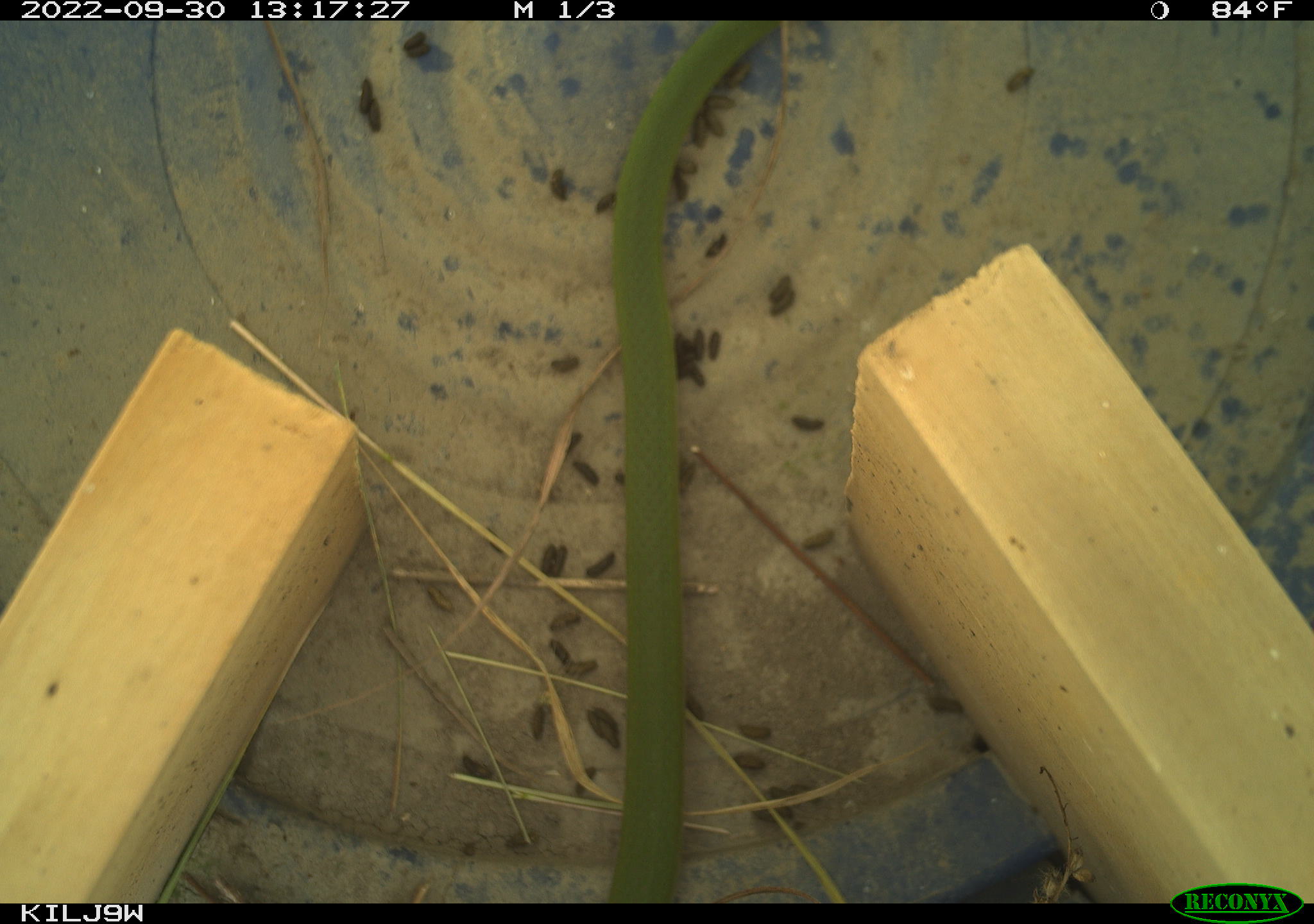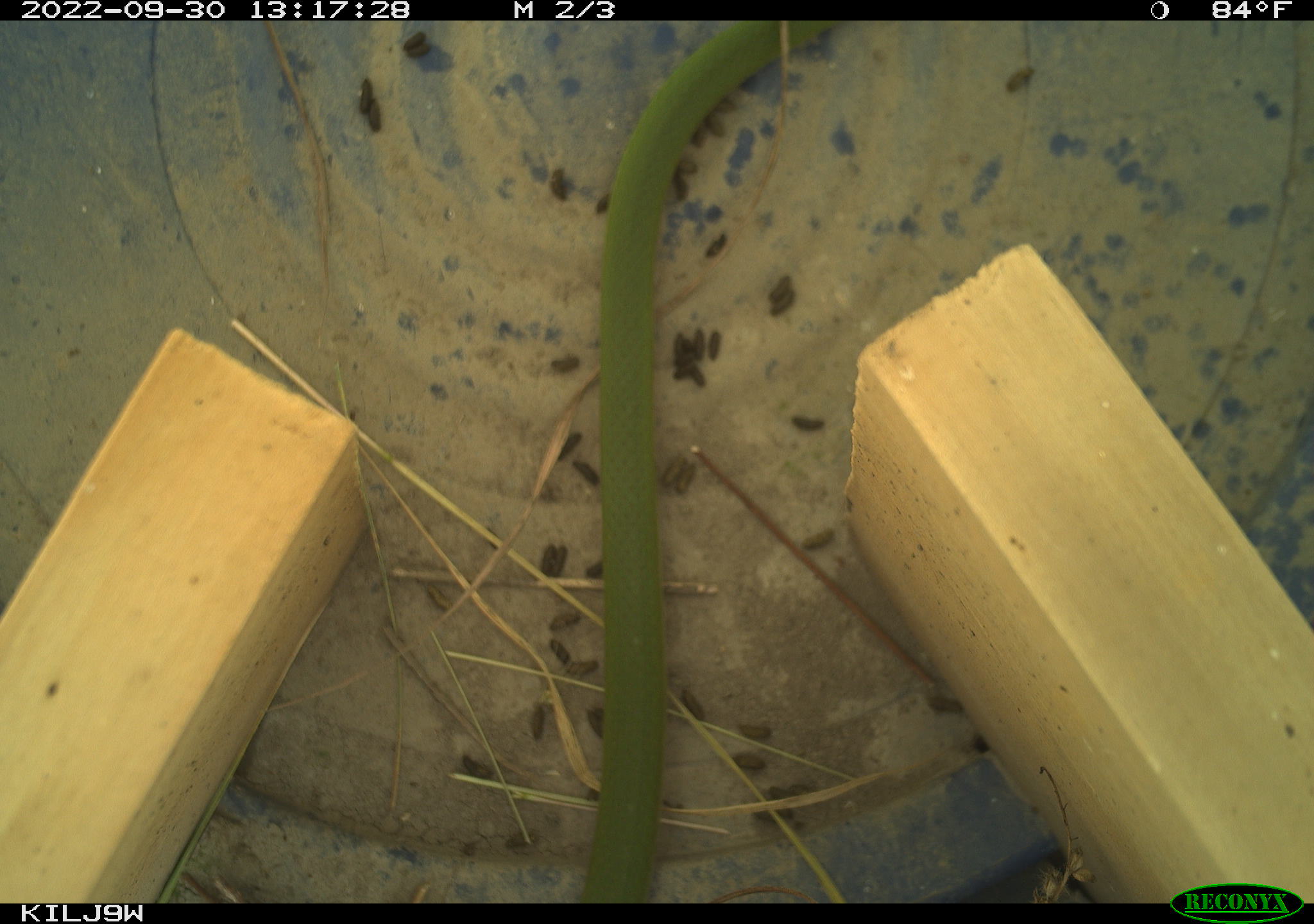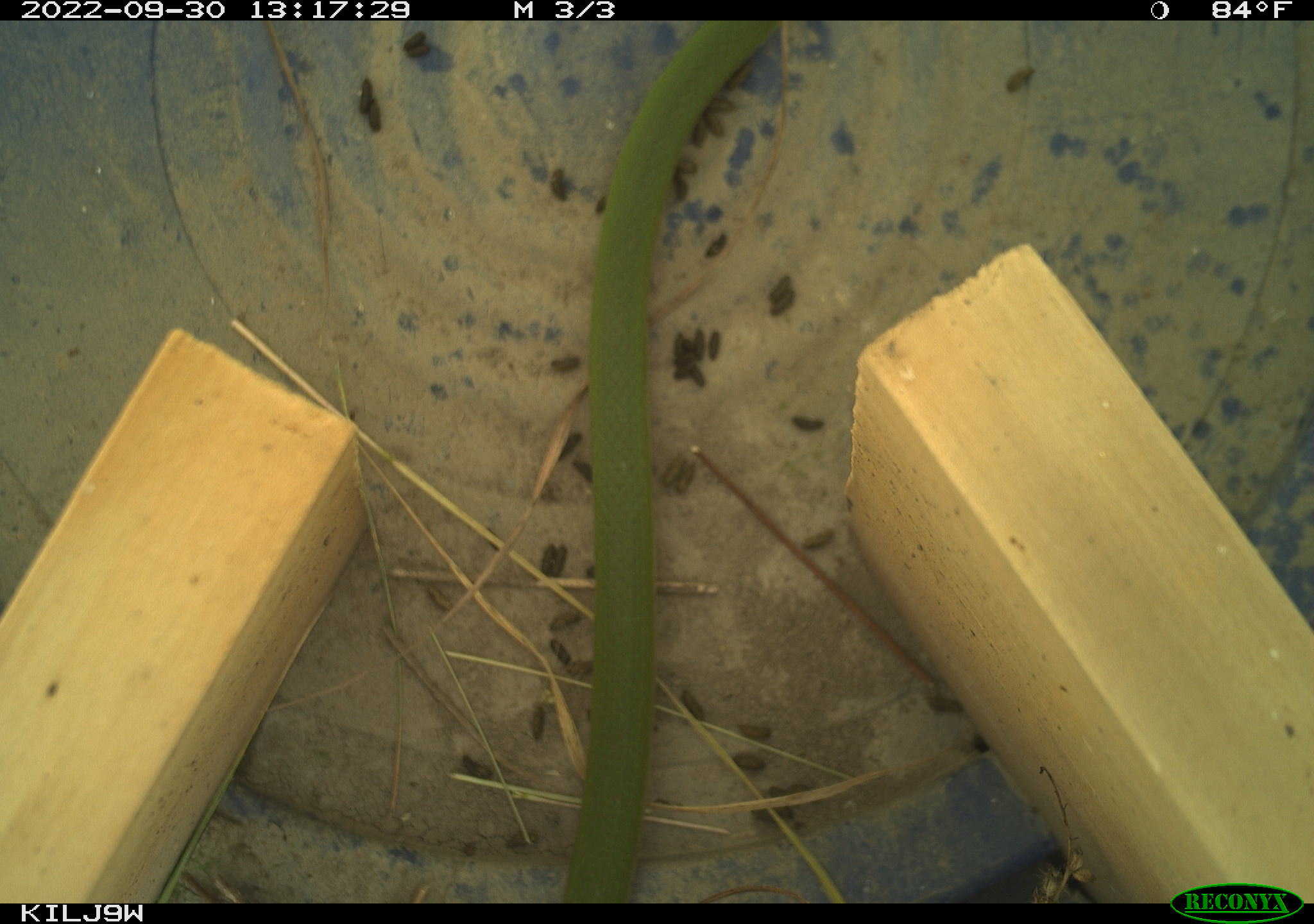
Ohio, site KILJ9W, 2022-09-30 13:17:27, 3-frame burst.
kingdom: Animalia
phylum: Chordata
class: Reptilia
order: Squamata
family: Colubridae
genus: Opheodrys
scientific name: Opheodrys vernalis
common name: smooth greensnake